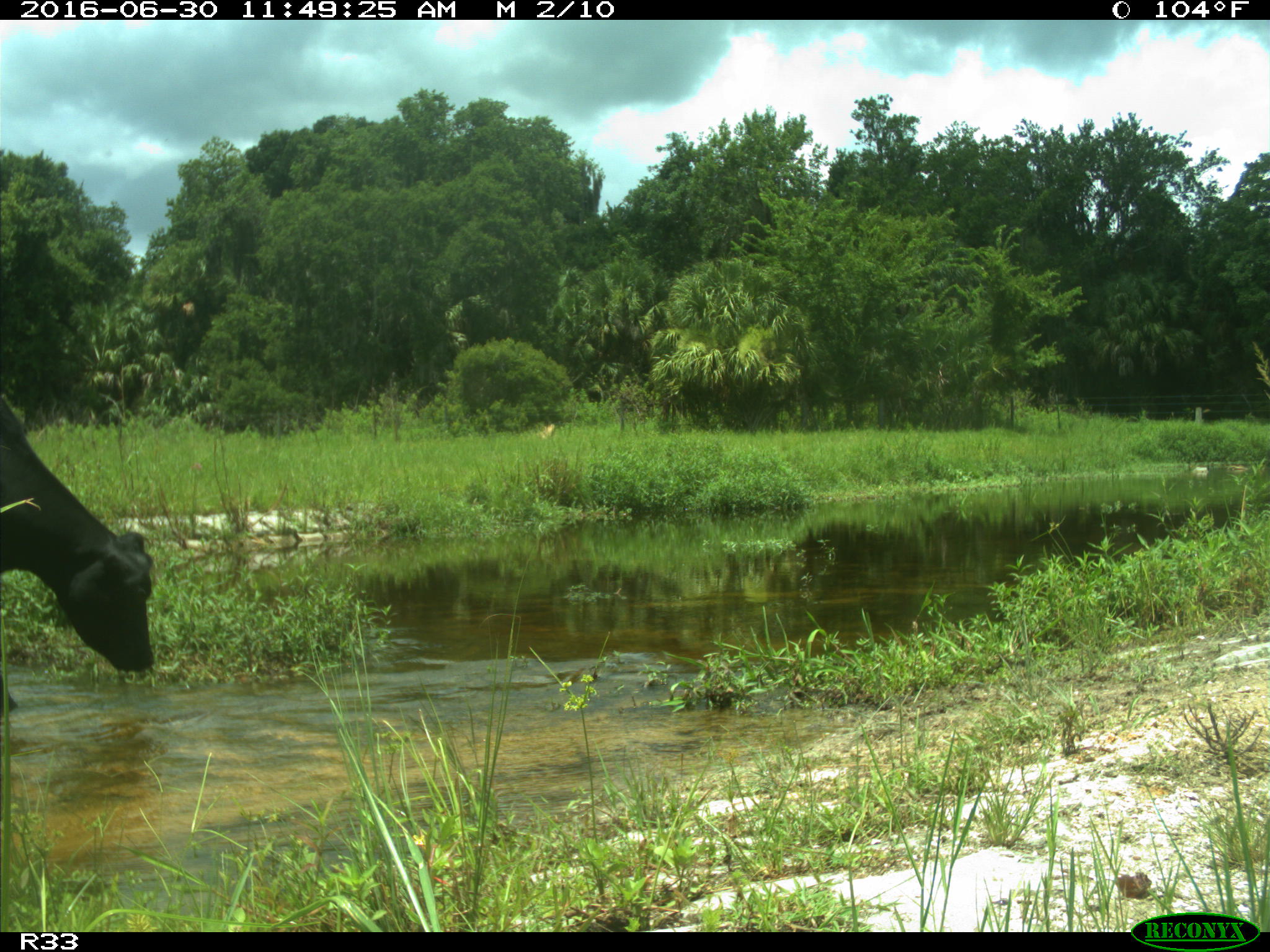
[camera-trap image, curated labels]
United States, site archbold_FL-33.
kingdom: Animalia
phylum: Chordata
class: Mammalia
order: Artiodactyla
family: Bovidae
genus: Bos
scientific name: Bos taurus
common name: domestic cow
Bos taurus (domestic cow).